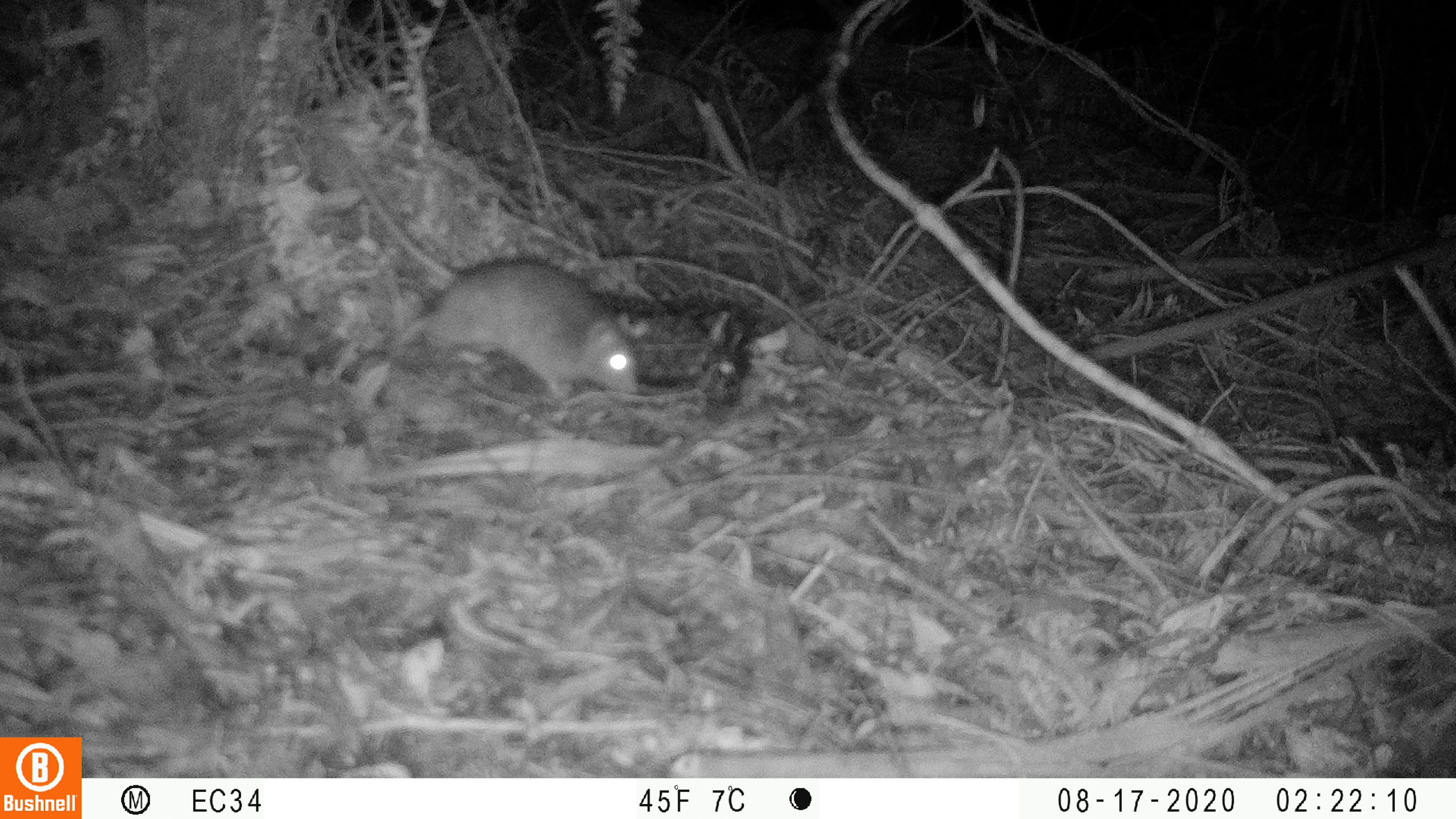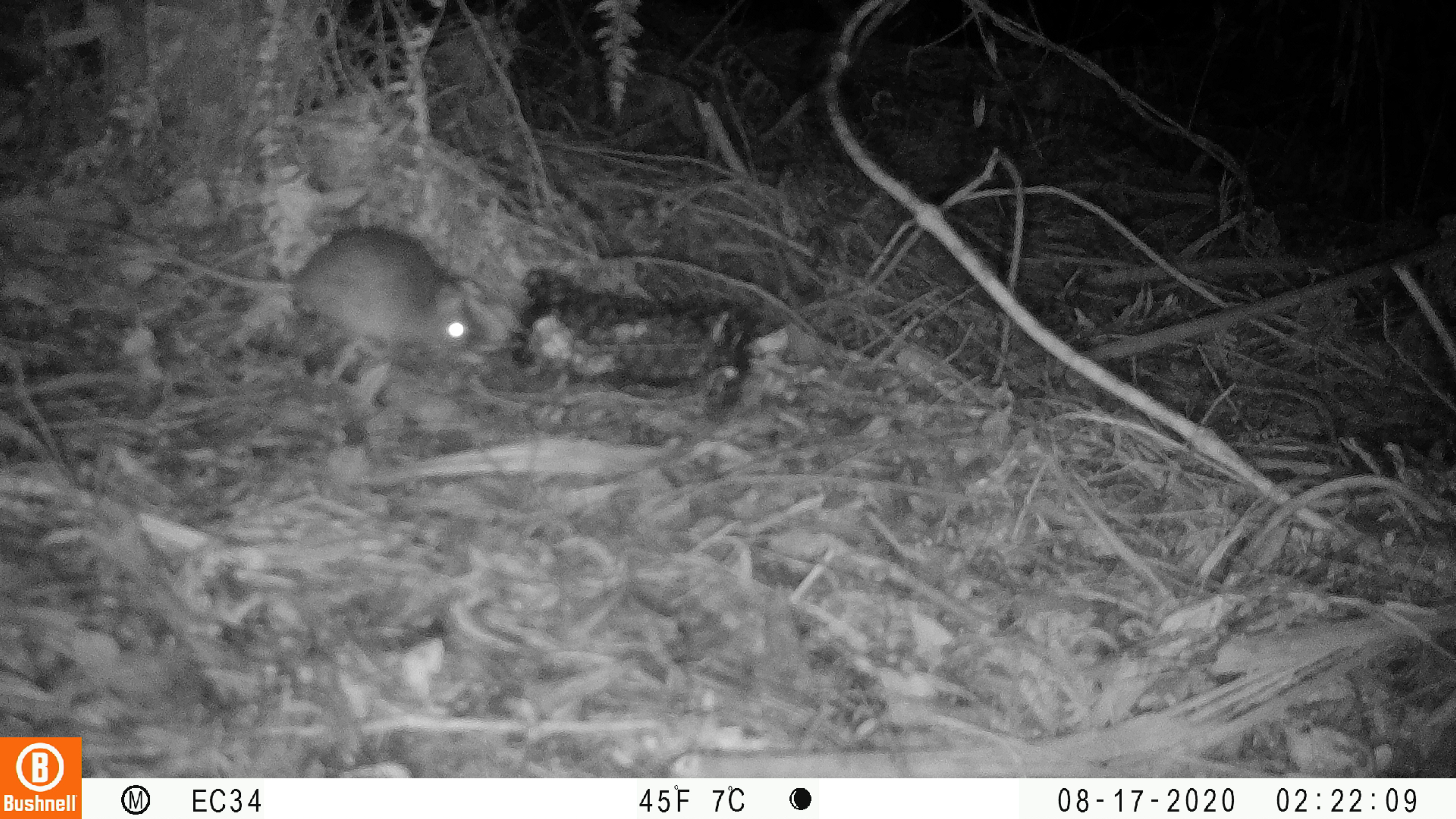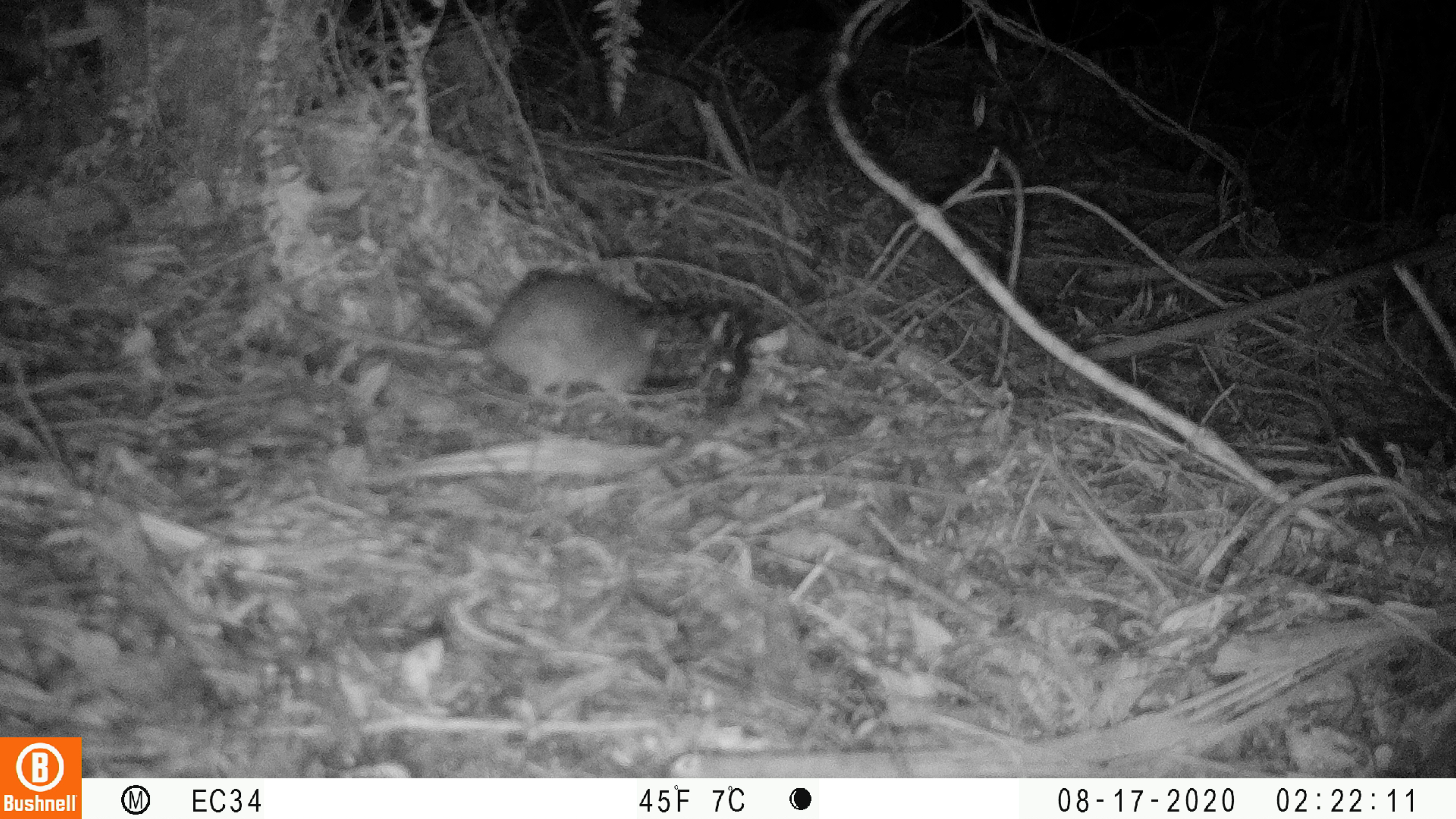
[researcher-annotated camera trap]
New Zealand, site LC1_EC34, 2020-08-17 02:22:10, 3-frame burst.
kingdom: Animalia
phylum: Chordata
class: Mammalia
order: Rodentia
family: Muridae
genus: Rattus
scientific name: Rattus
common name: rat